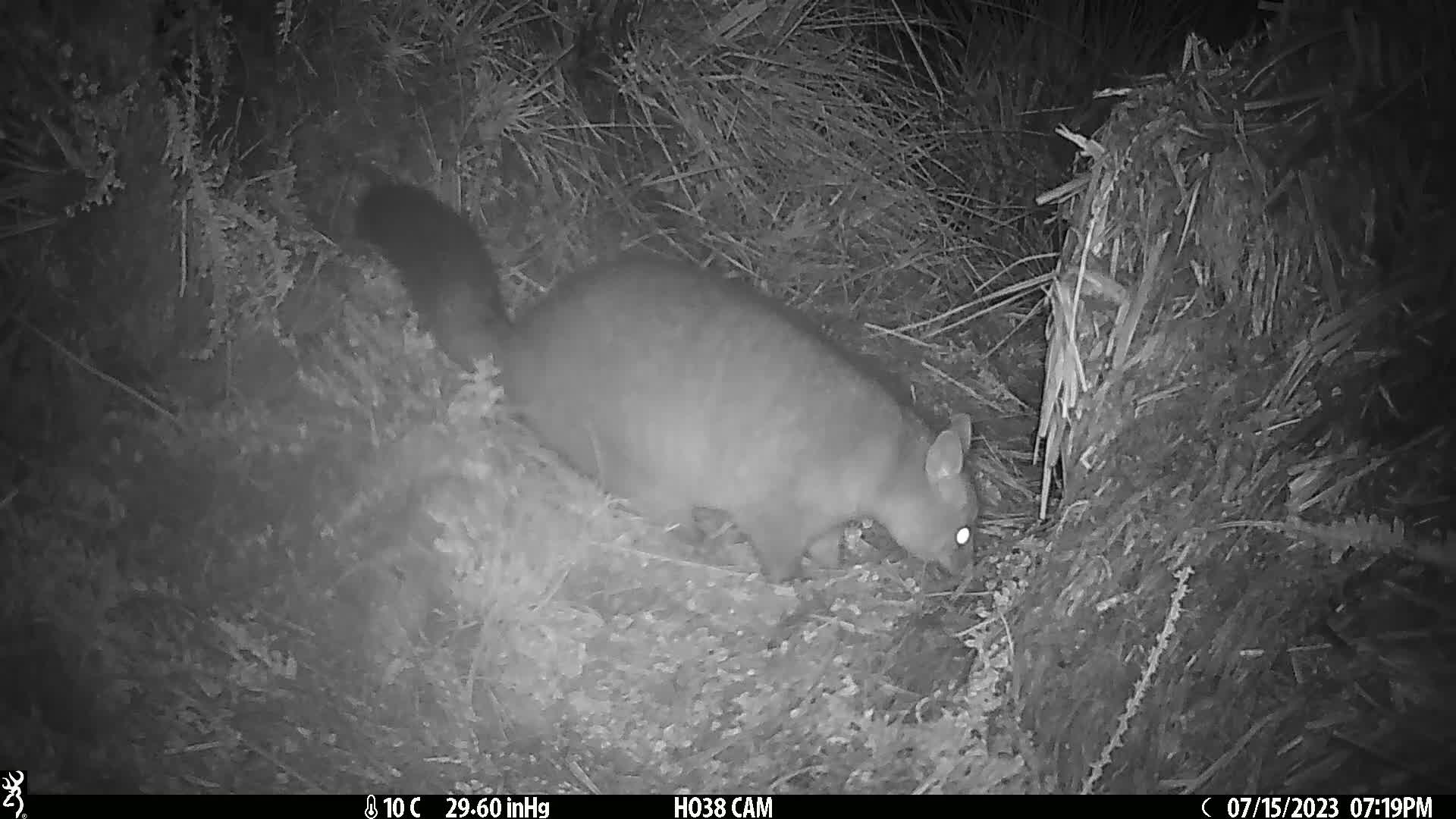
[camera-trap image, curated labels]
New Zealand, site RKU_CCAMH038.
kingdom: Animalia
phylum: Chordata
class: Mammalia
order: Diprotodontia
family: Phalangeridae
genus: Trichosurus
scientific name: Trichosurus vulpecula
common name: common brushtail possum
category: possum